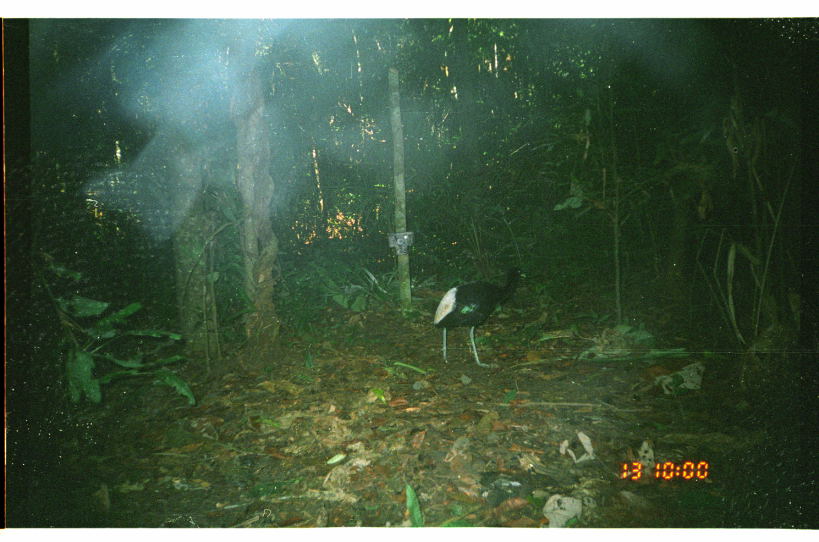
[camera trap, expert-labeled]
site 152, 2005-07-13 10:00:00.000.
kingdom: Animalia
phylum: Chordata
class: Aves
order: Gruiformes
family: Psophiidae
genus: Psophia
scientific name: Psophia leucoptera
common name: pale-winged trumpeter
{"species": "Psophia leucoptera (pale-winged trumpeter)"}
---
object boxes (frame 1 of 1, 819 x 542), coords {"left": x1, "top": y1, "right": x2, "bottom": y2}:
psophia leucoptera: {"left": 432, "top": 264, "right": 528, "bottom": 369}